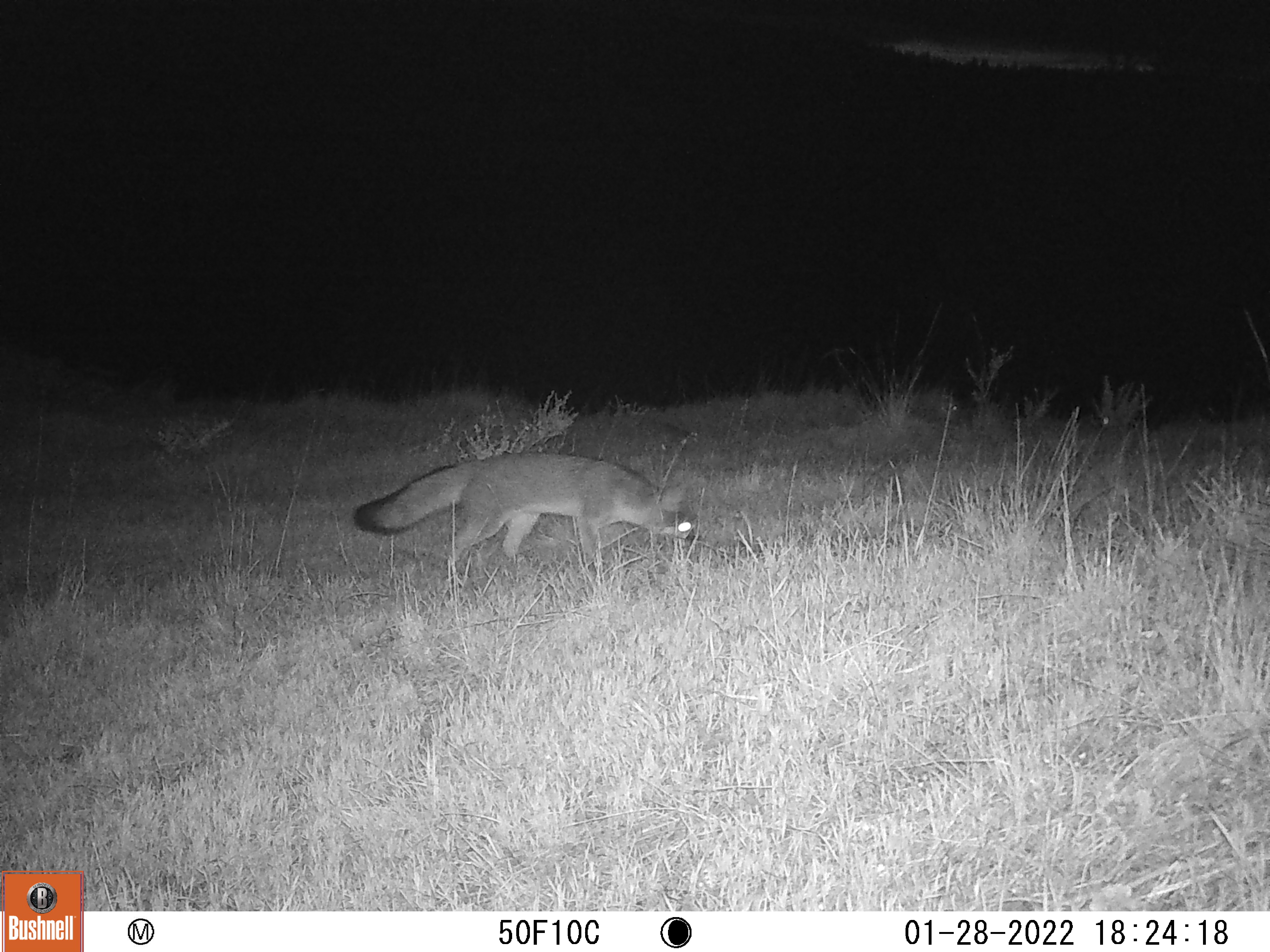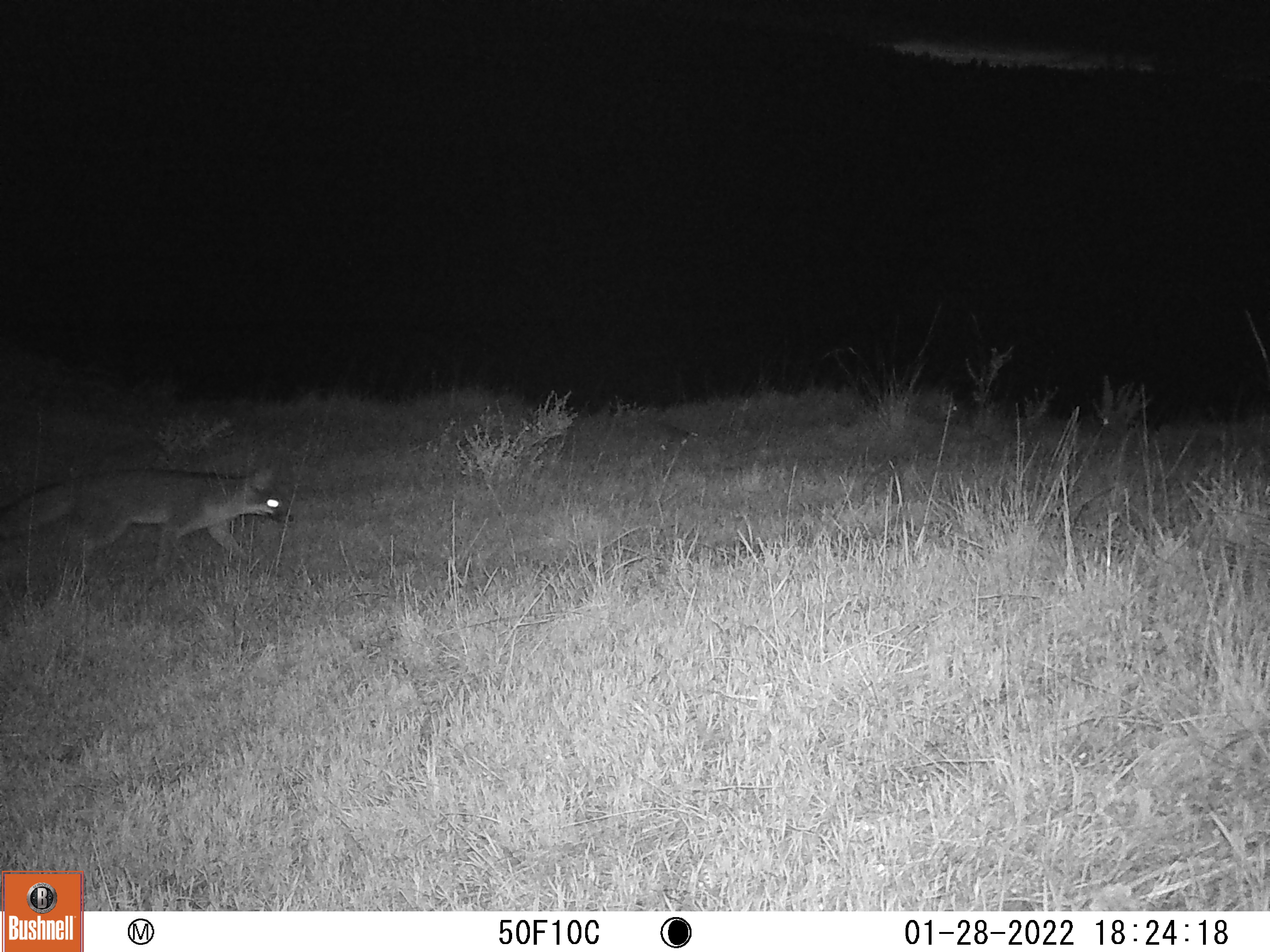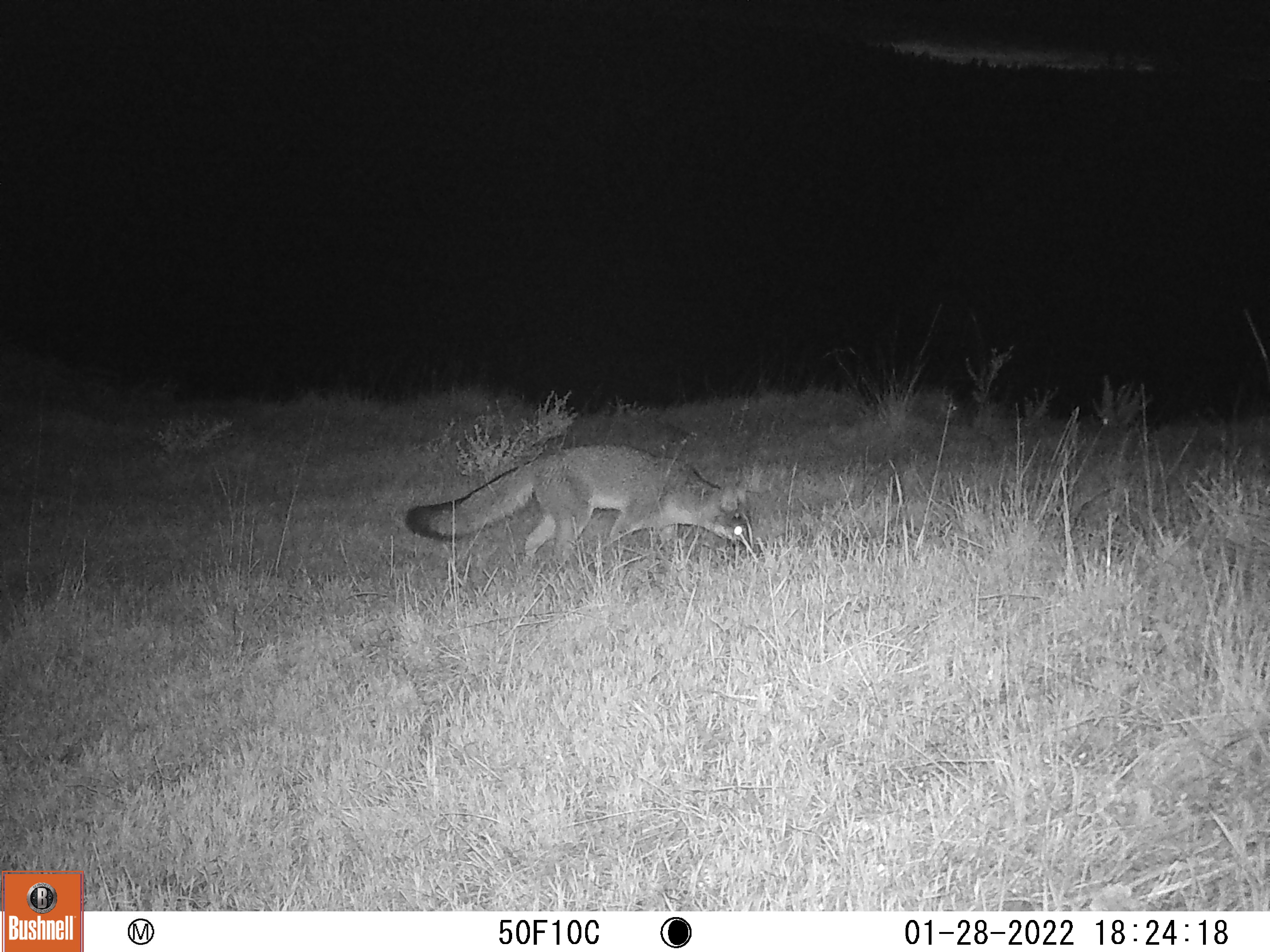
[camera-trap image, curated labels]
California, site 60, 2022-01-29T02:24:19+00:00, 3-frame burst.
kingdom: Animalia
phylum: Chordata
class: Mammalia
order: Carnivora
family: Canidae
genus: Urocyon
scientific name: Urocyon cinereoargenteus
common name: gray fox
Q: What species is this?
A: Gray fox (Urocyon cinereoargenteus).